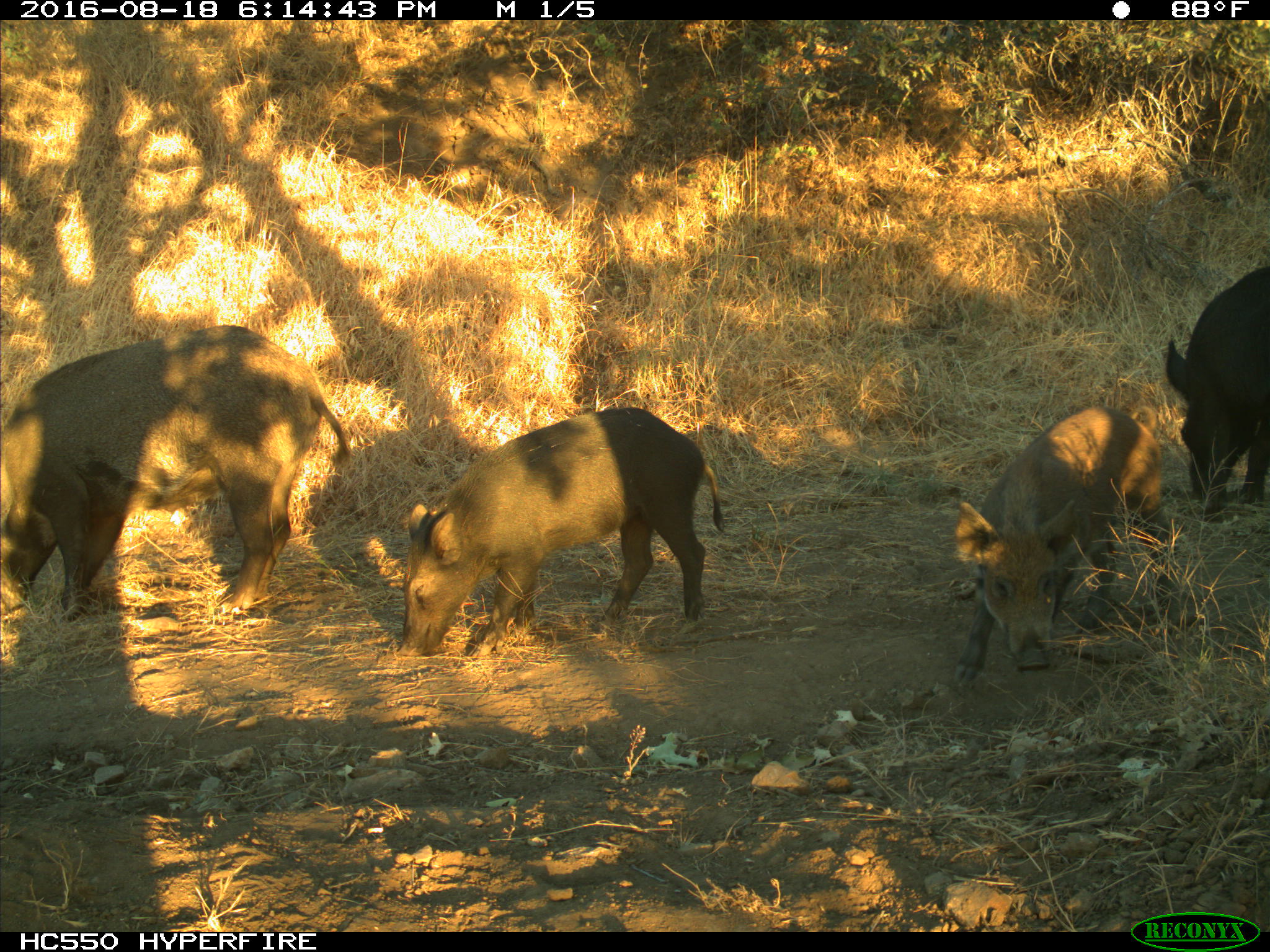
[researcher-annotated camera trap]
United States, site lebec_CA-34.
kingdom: Animalia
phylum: Chordata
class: Mammalia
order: Artiodactyla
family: Suidae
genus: Sus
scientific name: Sus scrofa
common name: wild boar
Sus scrofa (wild boar).